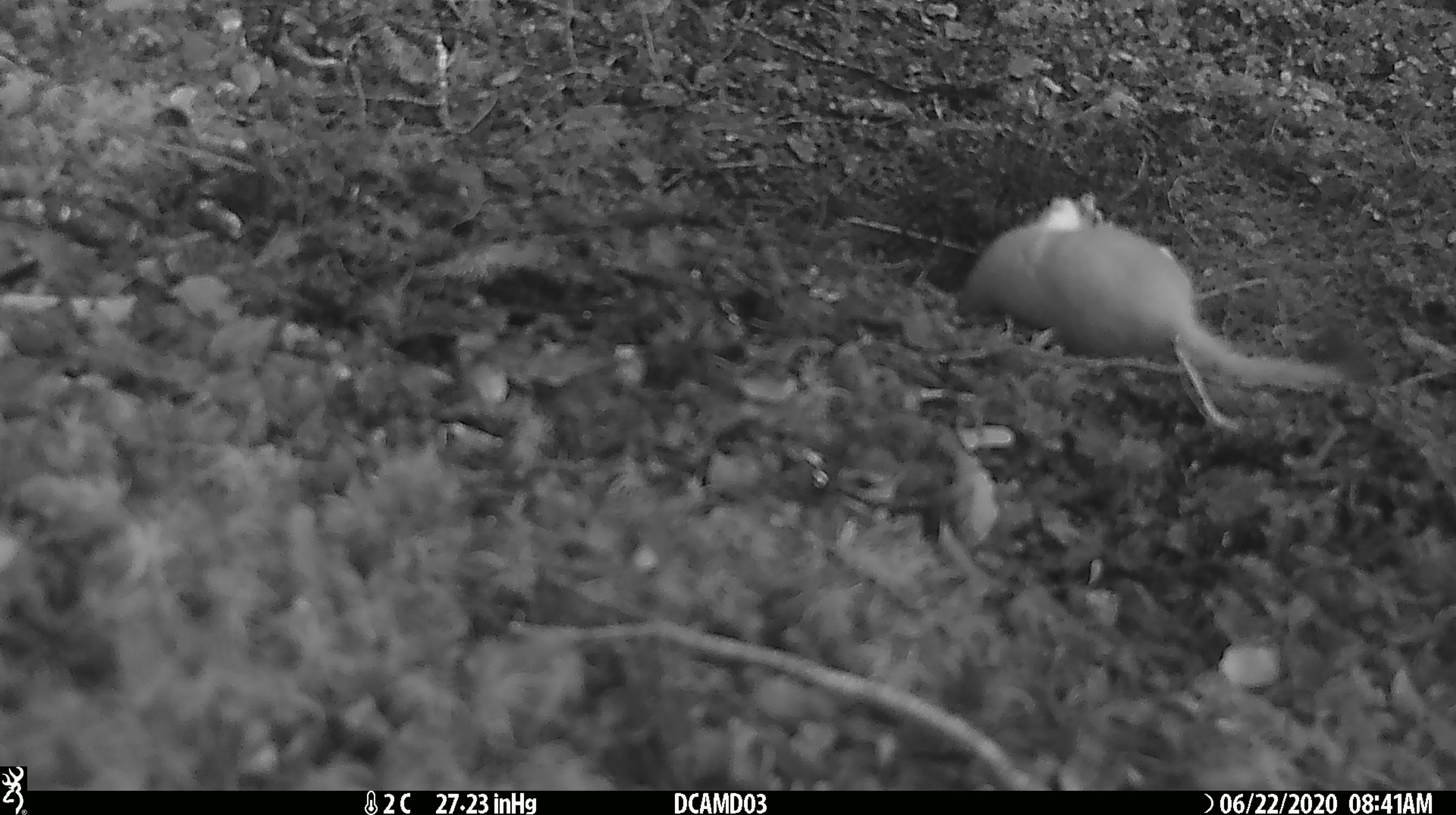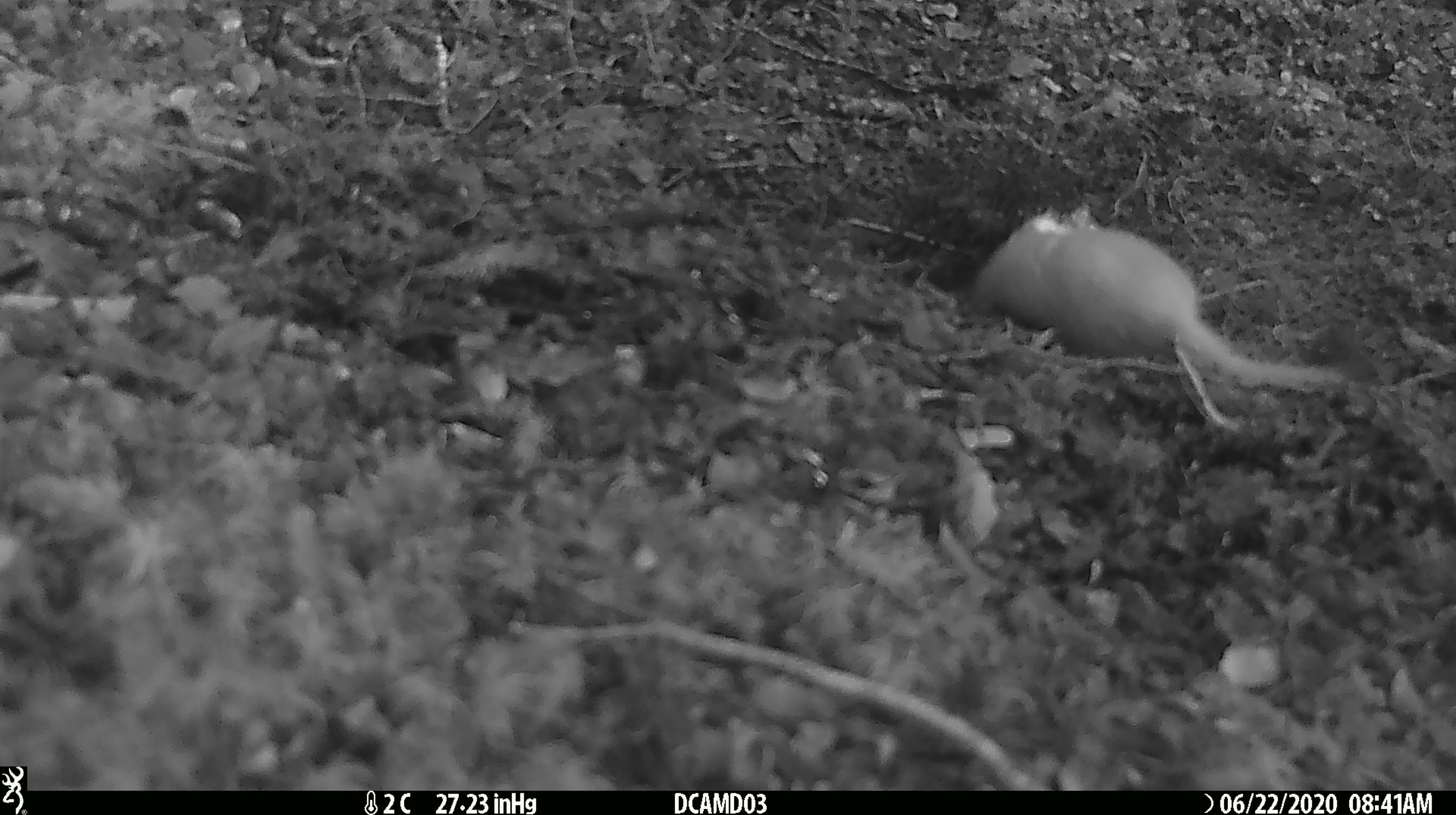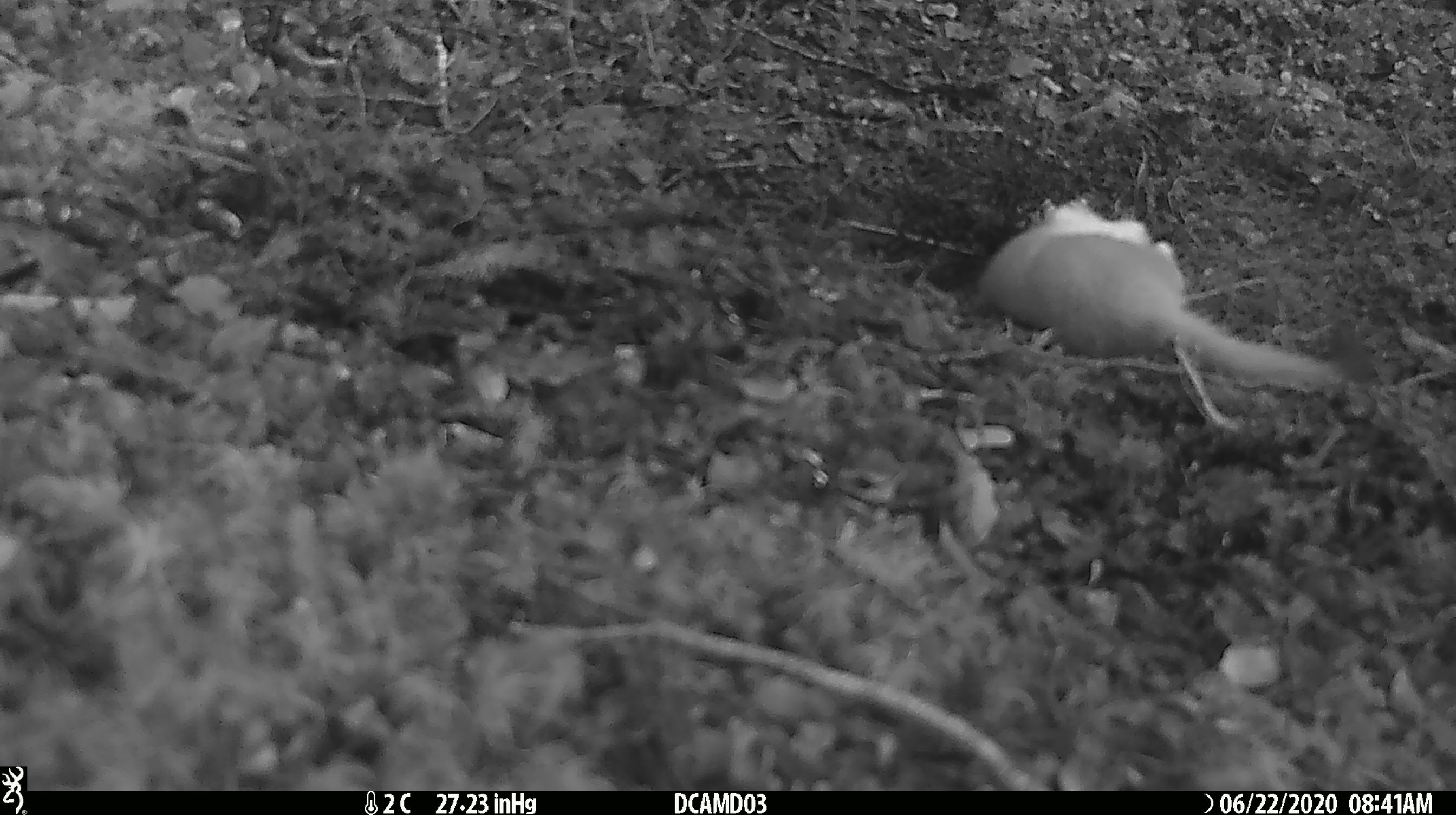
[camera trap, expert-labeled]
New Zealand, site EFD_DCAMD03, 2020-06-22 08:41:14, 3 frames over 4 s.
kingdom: Animalia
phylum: Chordata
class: Mammalia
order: Carnivora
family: Mustelidae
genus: Mustela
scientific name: Mustela erminea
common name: stoat